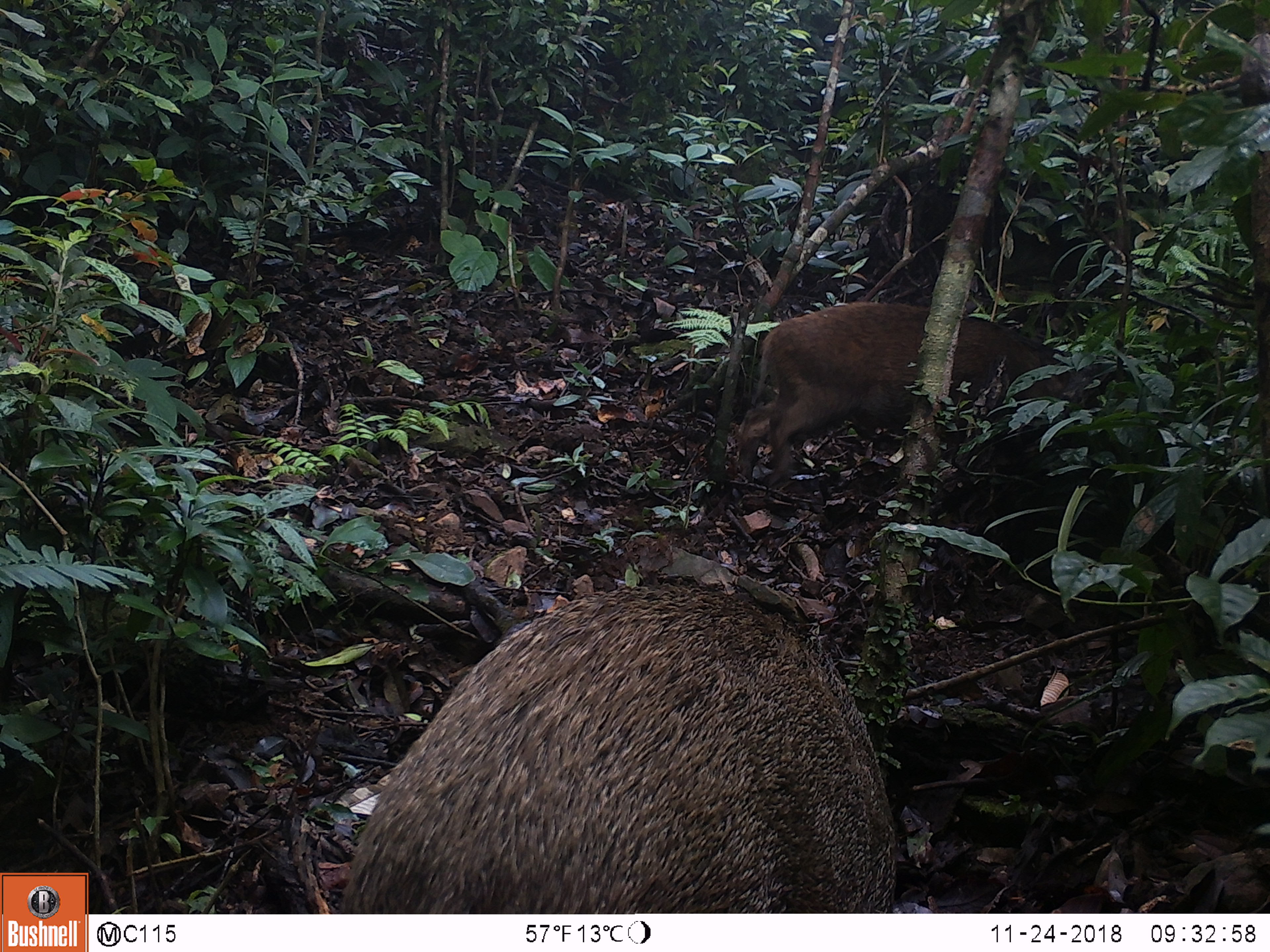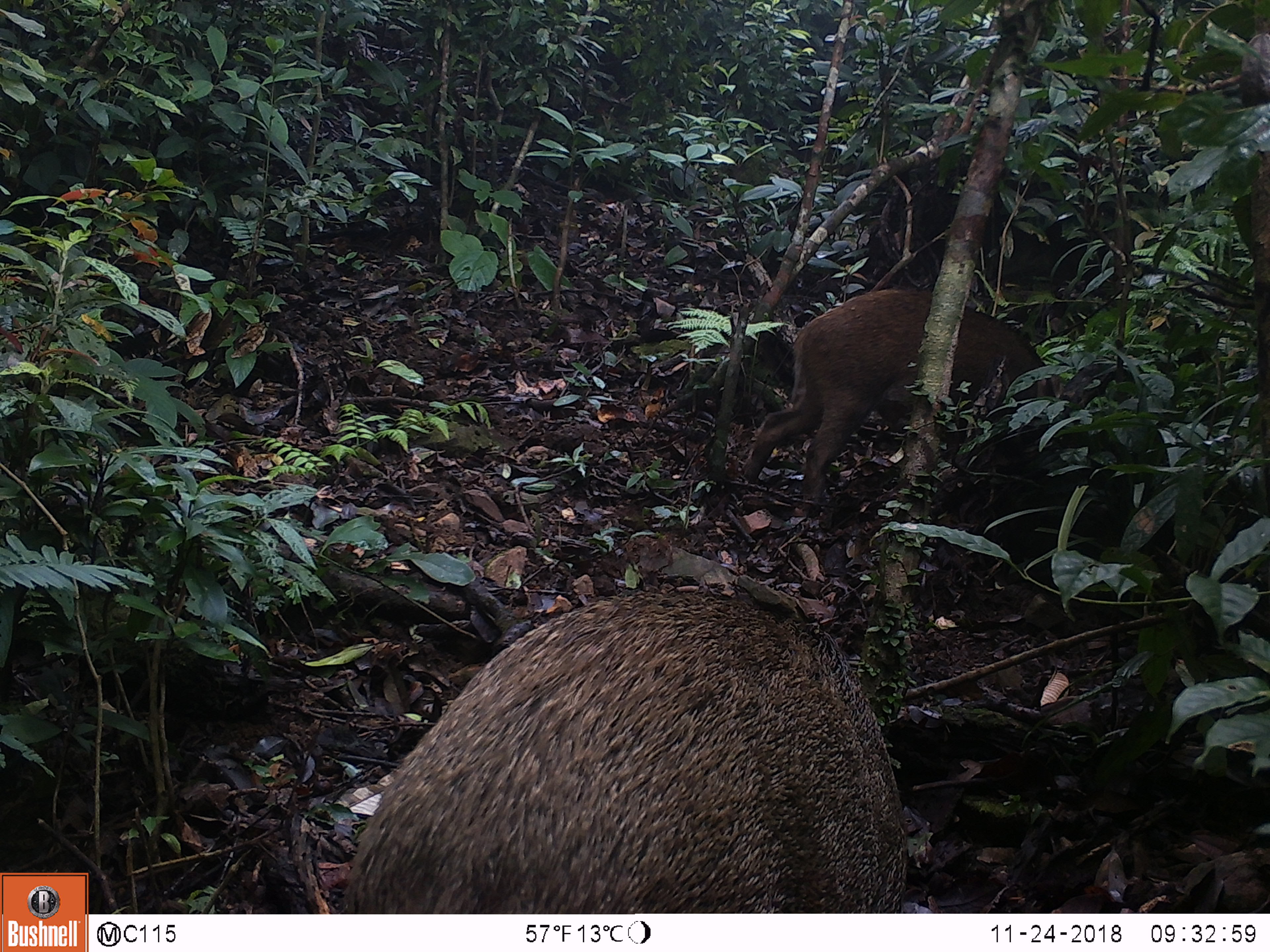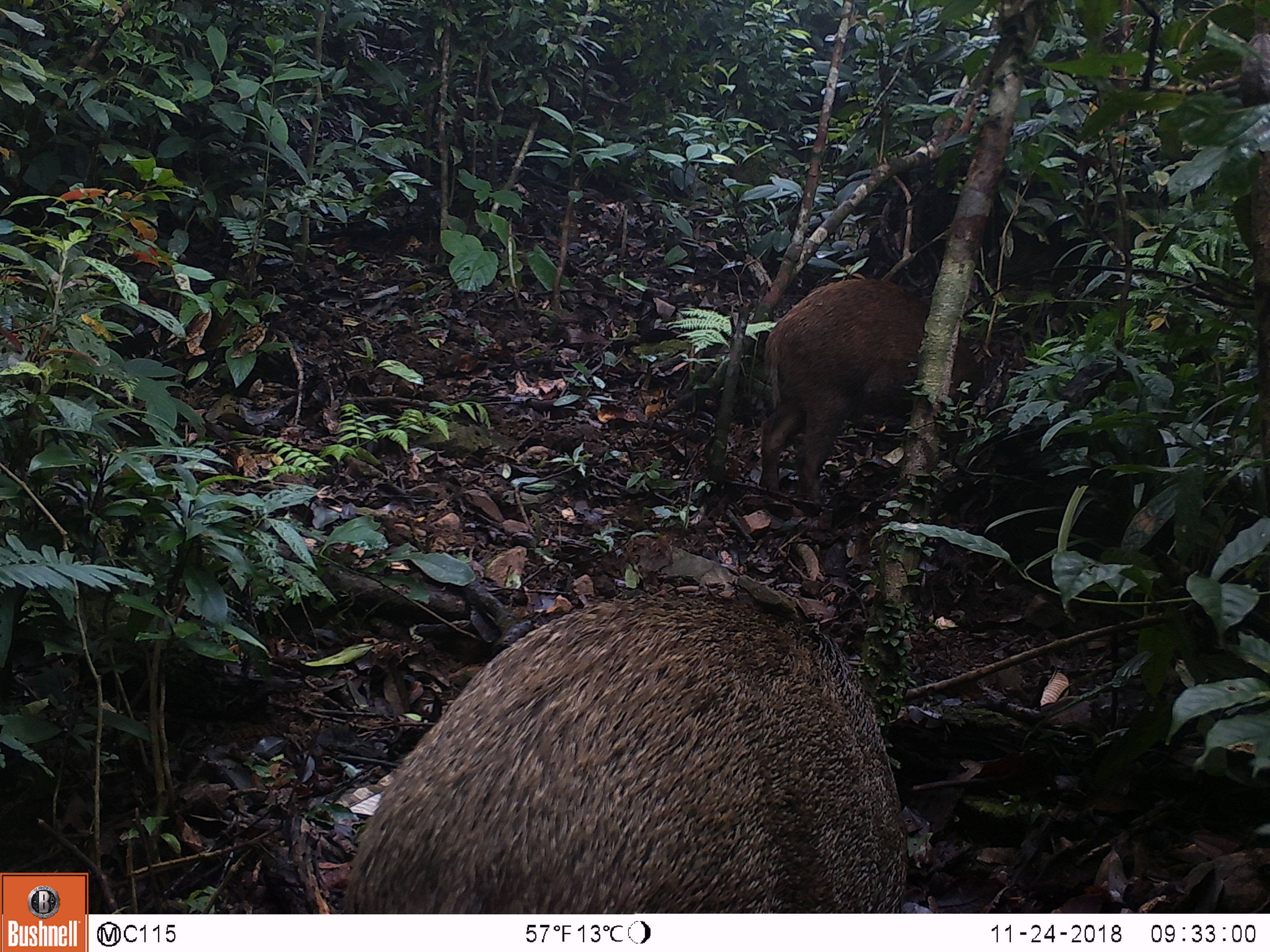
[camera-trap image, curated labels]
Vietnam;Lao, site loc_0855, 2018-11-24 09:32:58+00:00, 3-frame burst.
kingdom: Animalia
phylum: Chordata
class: Mammalia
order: Artiodactyla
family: Suidae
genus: Sus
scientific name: Sus scrofa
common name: eurasian wild pig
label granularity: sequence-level